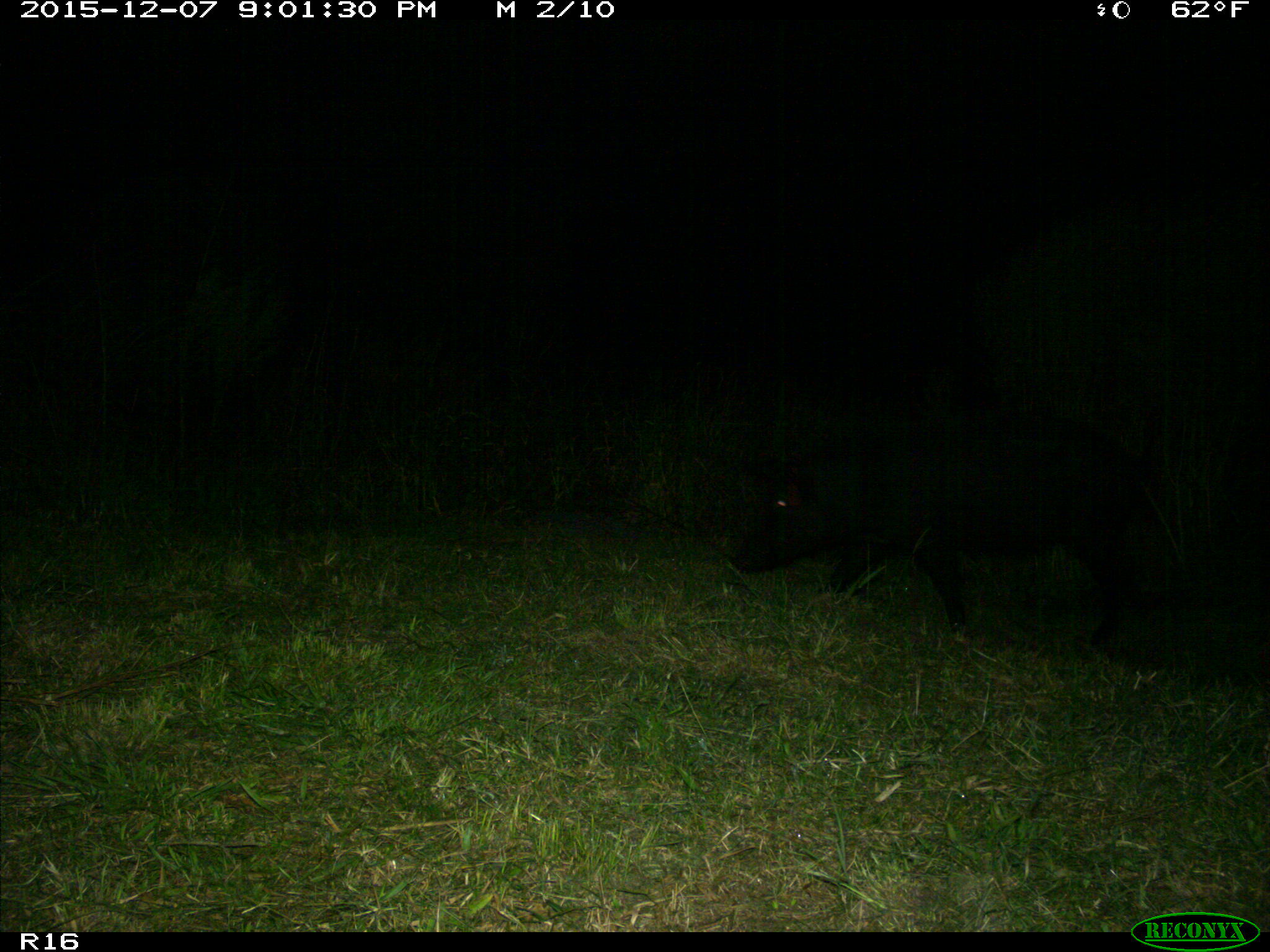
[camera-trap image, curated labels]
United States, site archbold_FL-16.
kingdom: Animalia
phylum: Chordata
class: Mammalia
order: Artiodactyla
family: Suidae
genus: Sus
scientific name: Sus scrofa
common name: wild boar